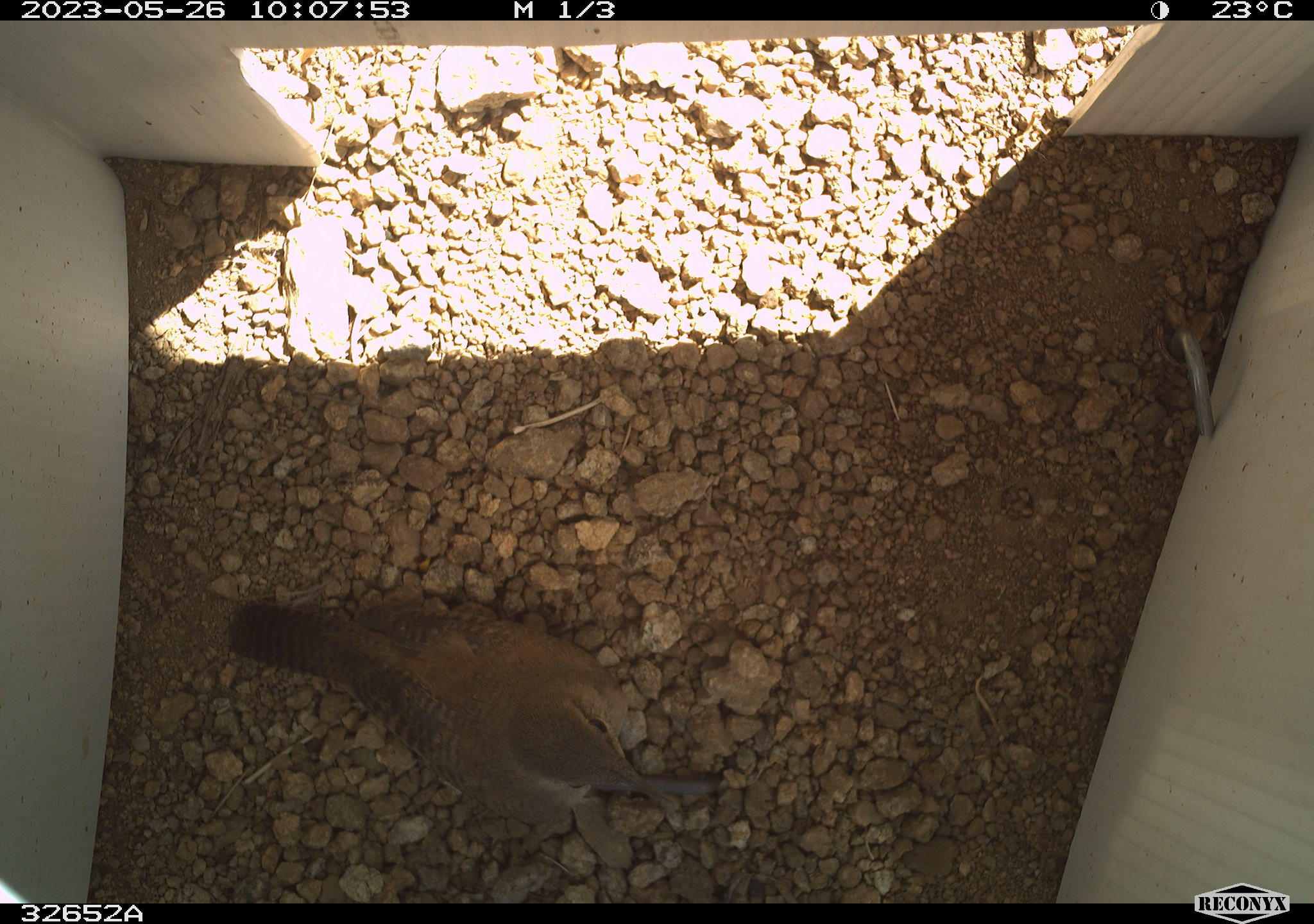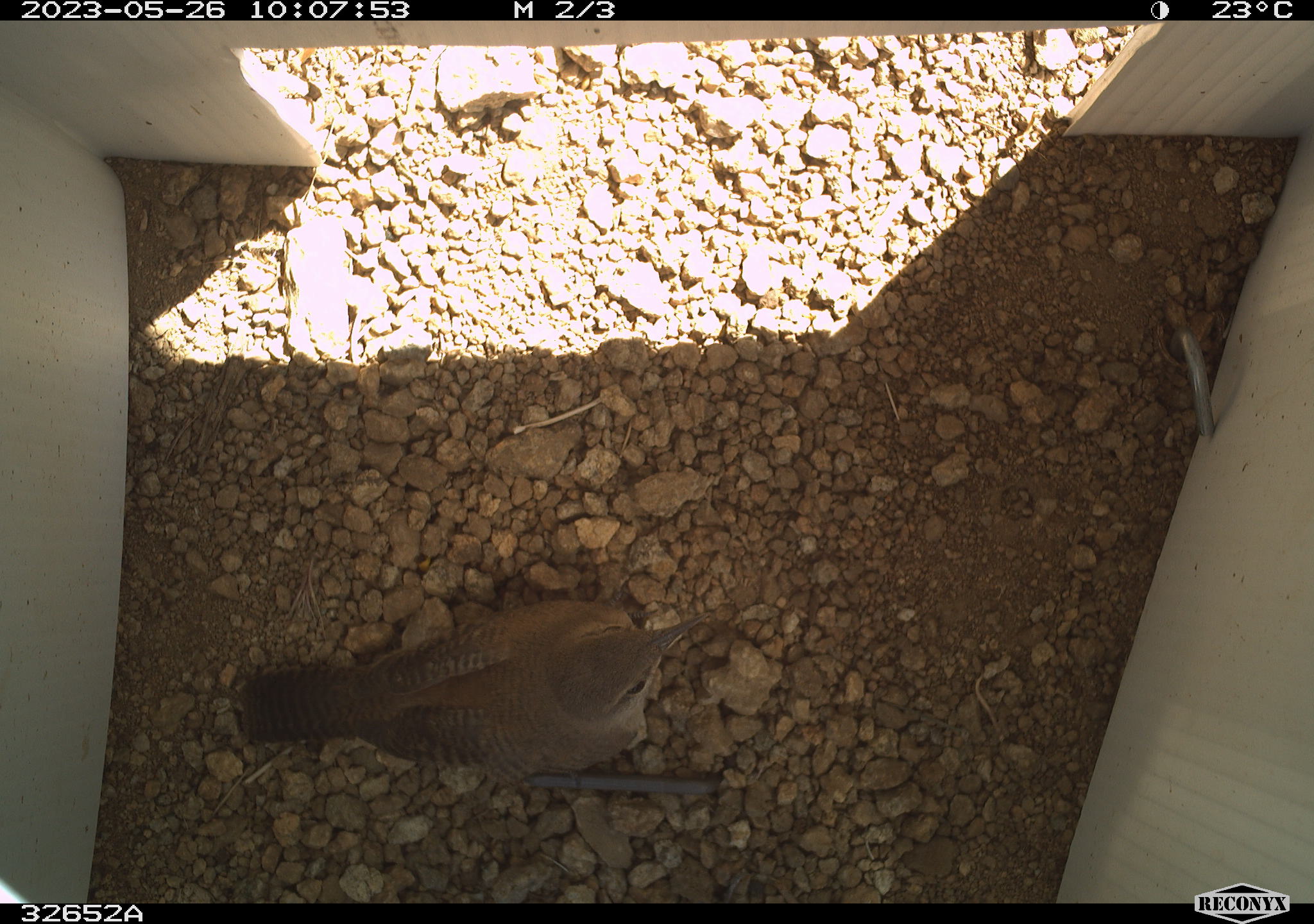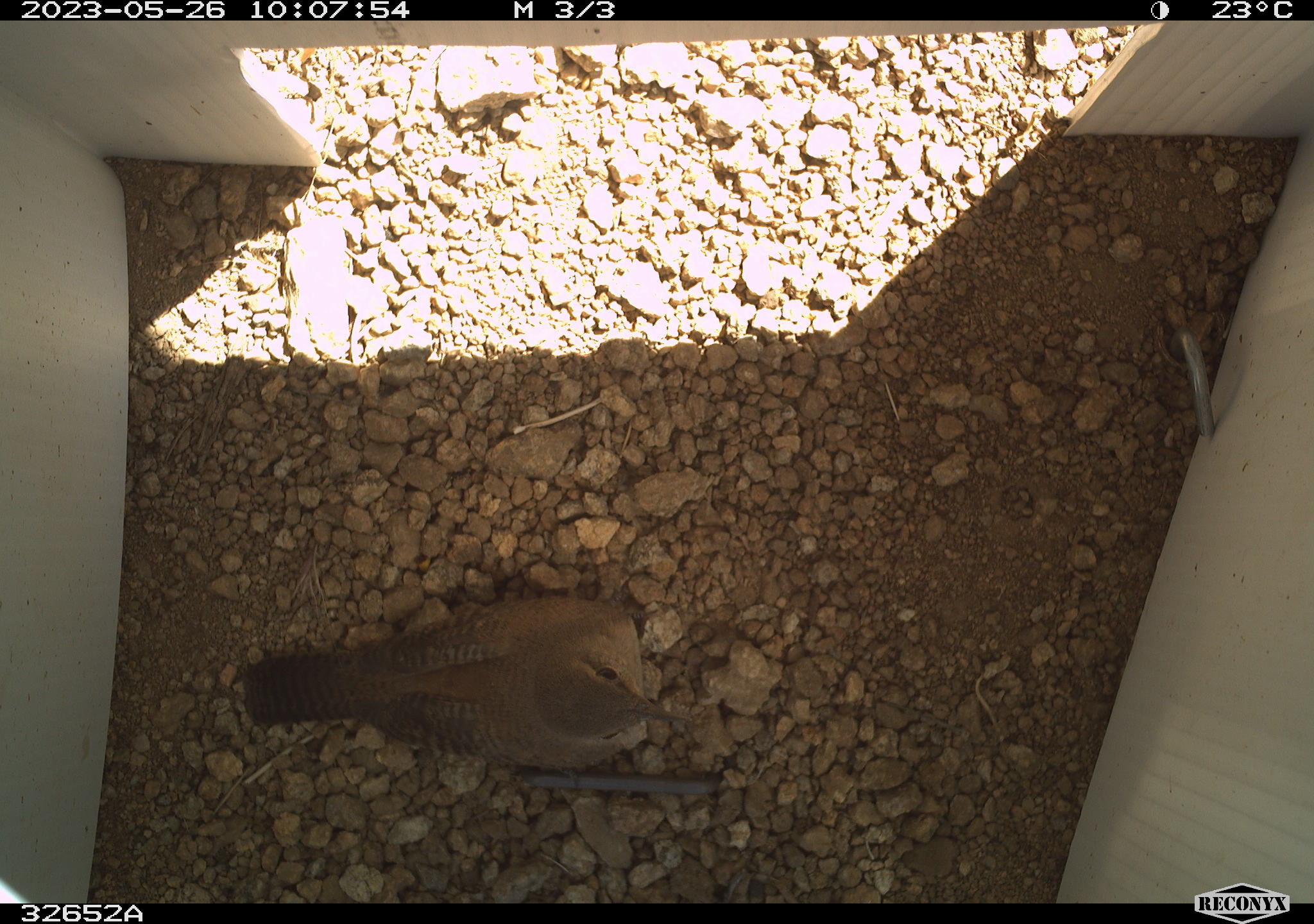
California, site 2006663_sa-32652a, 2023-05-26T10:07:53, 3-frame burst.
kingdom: Animalia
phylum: Chordata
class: Aves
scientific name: Aves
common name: bird